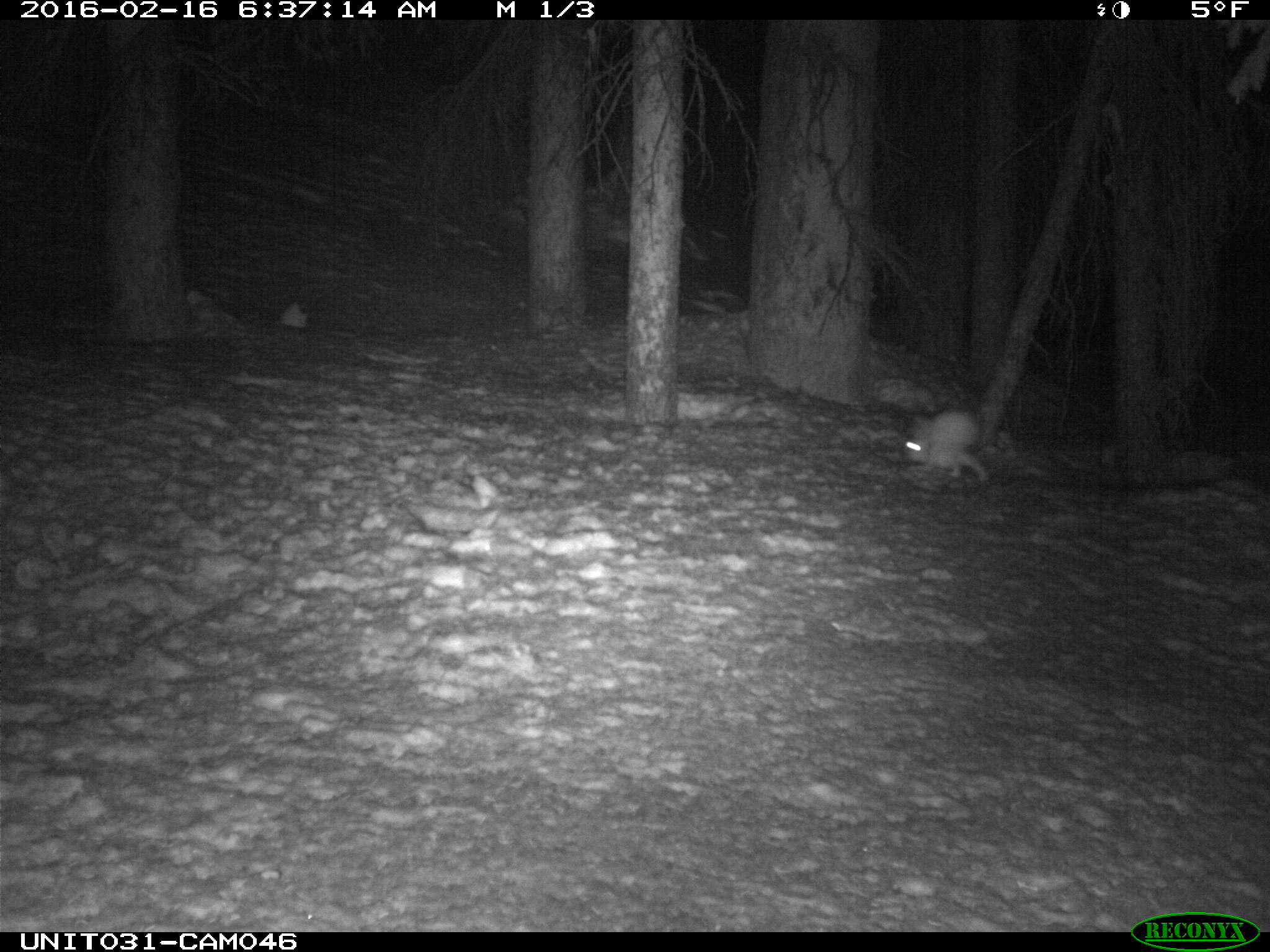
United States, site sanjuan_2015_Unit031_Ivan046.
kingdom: Animalia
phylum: Chordata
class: Mammalia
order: Lagomorpha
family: Leporidae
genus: Lepus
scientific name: Lepus americanus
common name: snowshoe hare